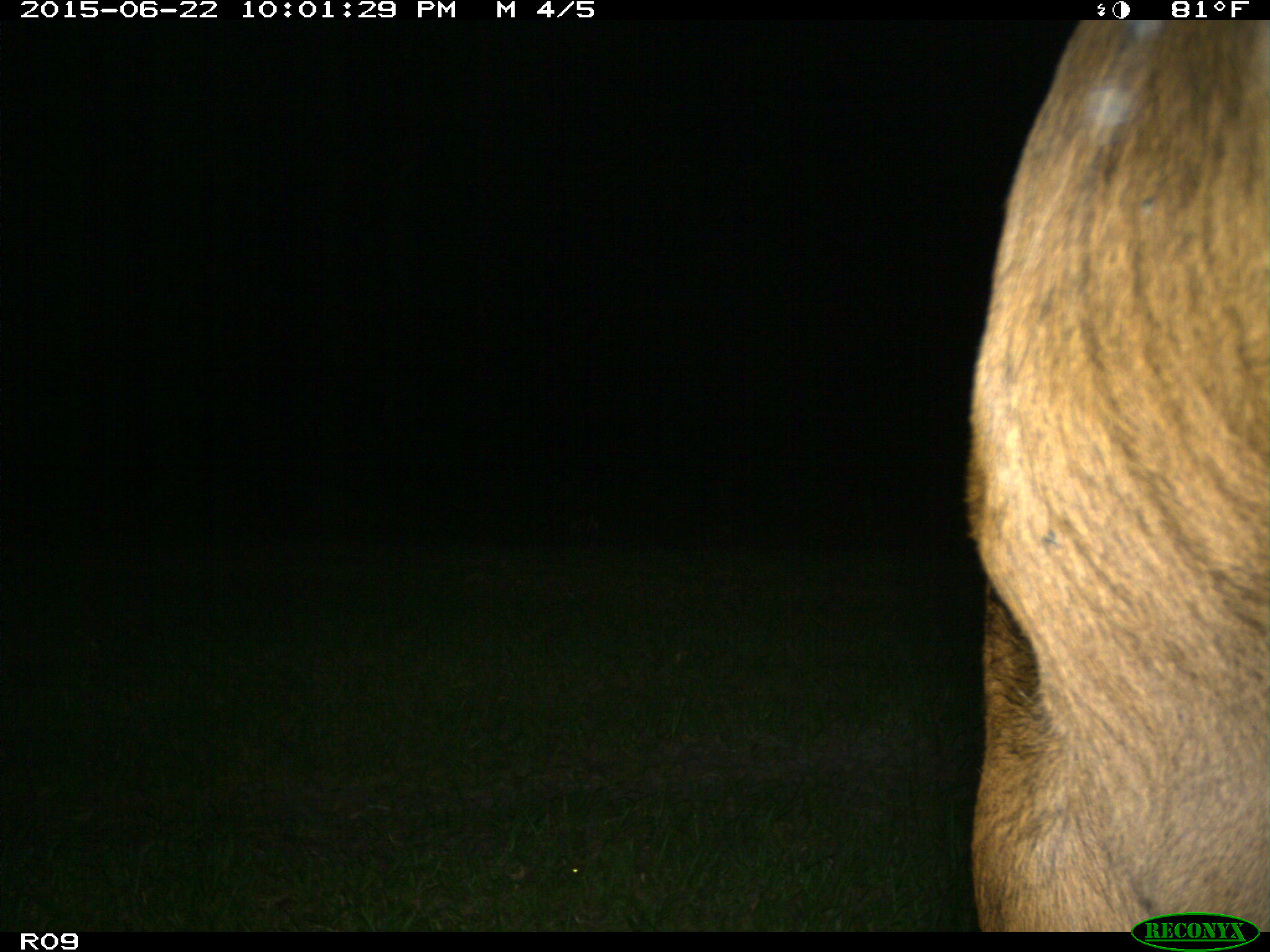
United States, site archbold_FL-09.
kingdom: Animalia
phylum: Chordata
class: Mammalia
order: Artiodactyla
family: Bovidae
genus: Bos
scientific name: Bos taurus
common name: domestic cow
Bos taurus (domestic cow).